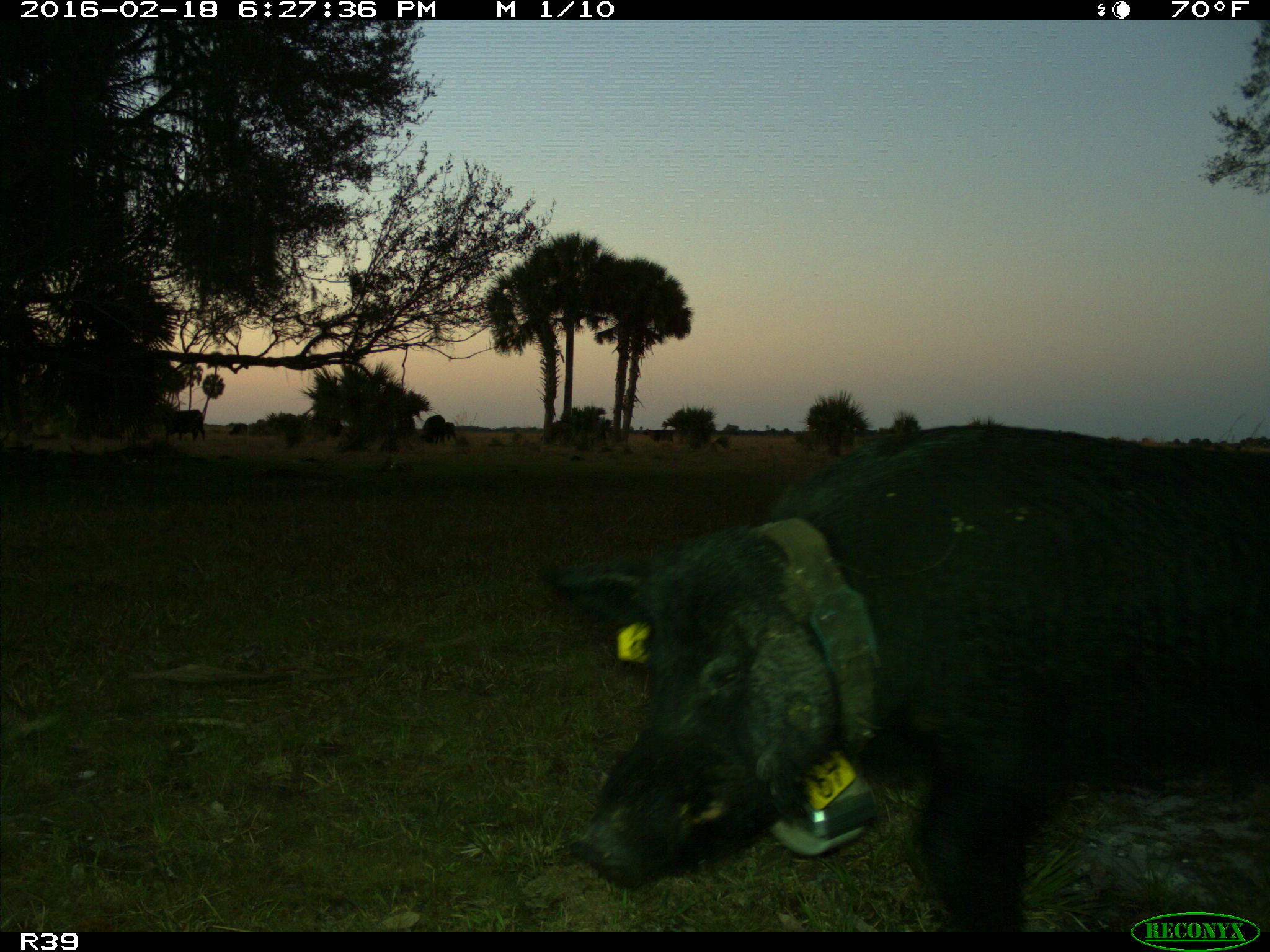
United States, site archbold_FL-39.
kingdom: Animalia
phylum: Chordata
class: Mammalia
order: Artiodactyla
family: Suidae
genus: Sus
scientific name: Sus scrofa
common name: wild boar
Sus scrofa (wild boar).